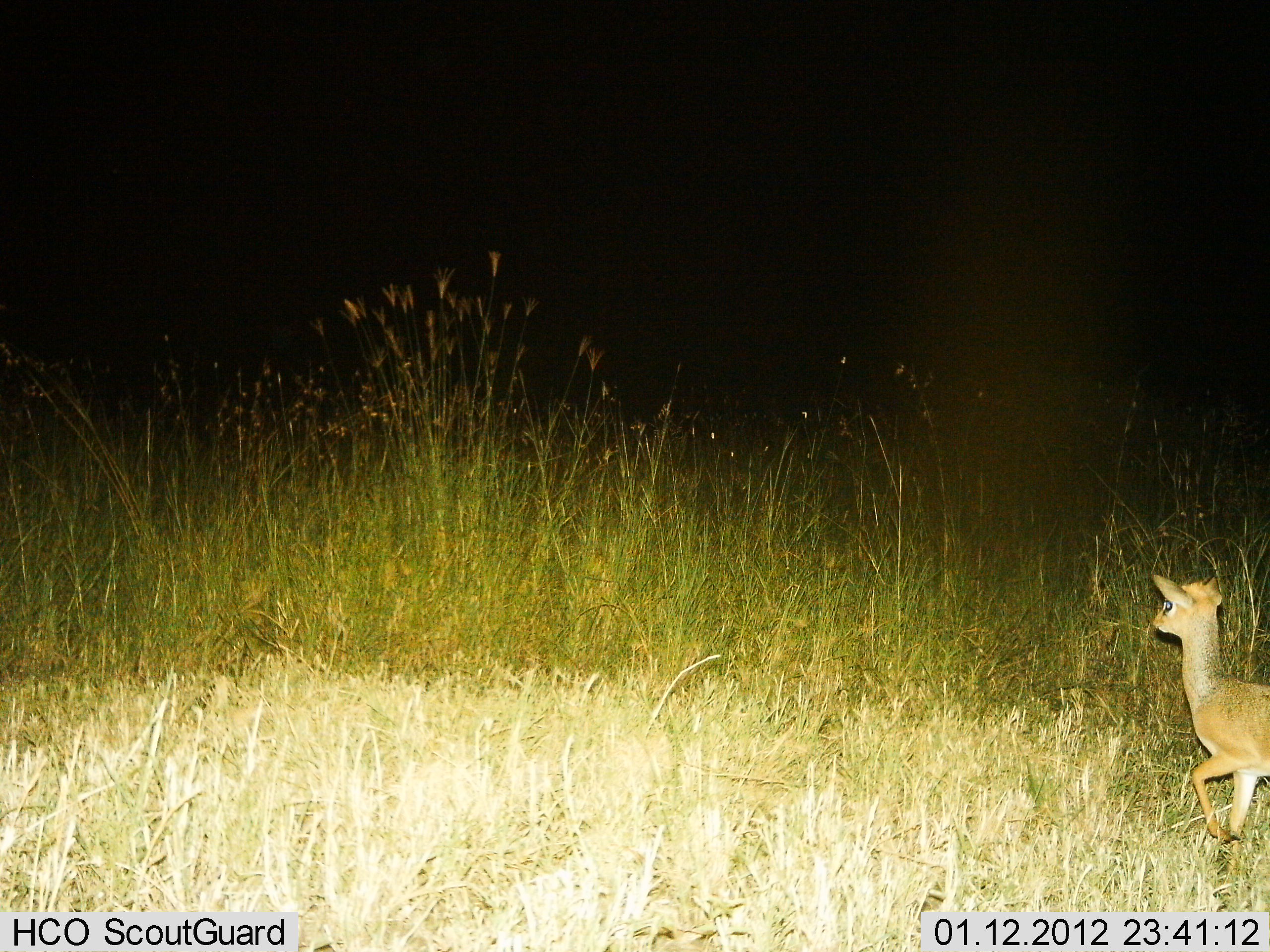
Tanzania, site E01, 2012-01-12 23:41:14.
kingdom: Animalia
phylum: Chordata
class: Mammalia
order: Artiodactyla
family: Bovidae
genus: Madoqua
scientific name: Madoqua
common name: dikdik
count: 1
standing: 31%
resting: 0%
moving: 77%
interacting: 0%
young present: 0%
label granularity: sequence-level